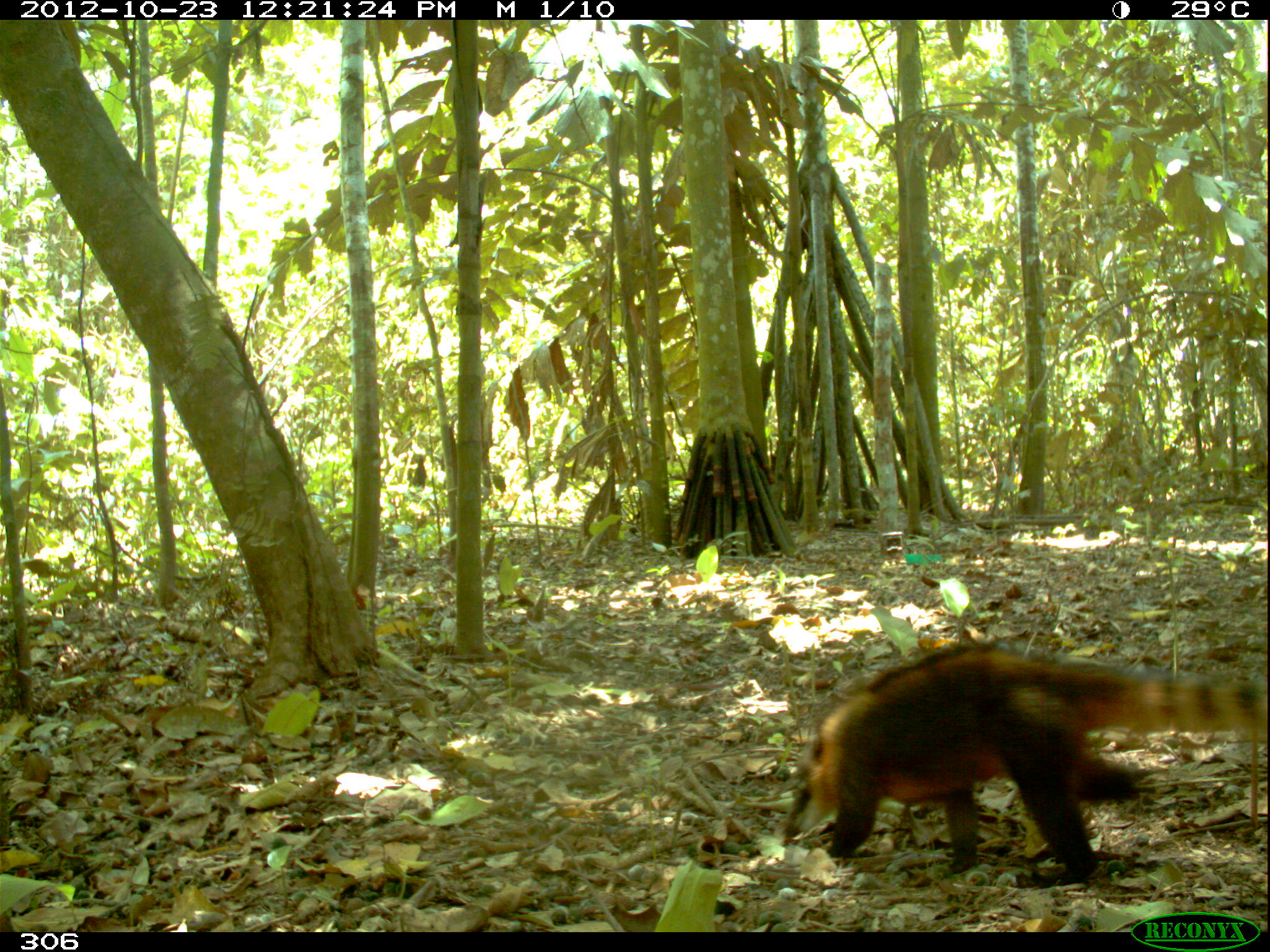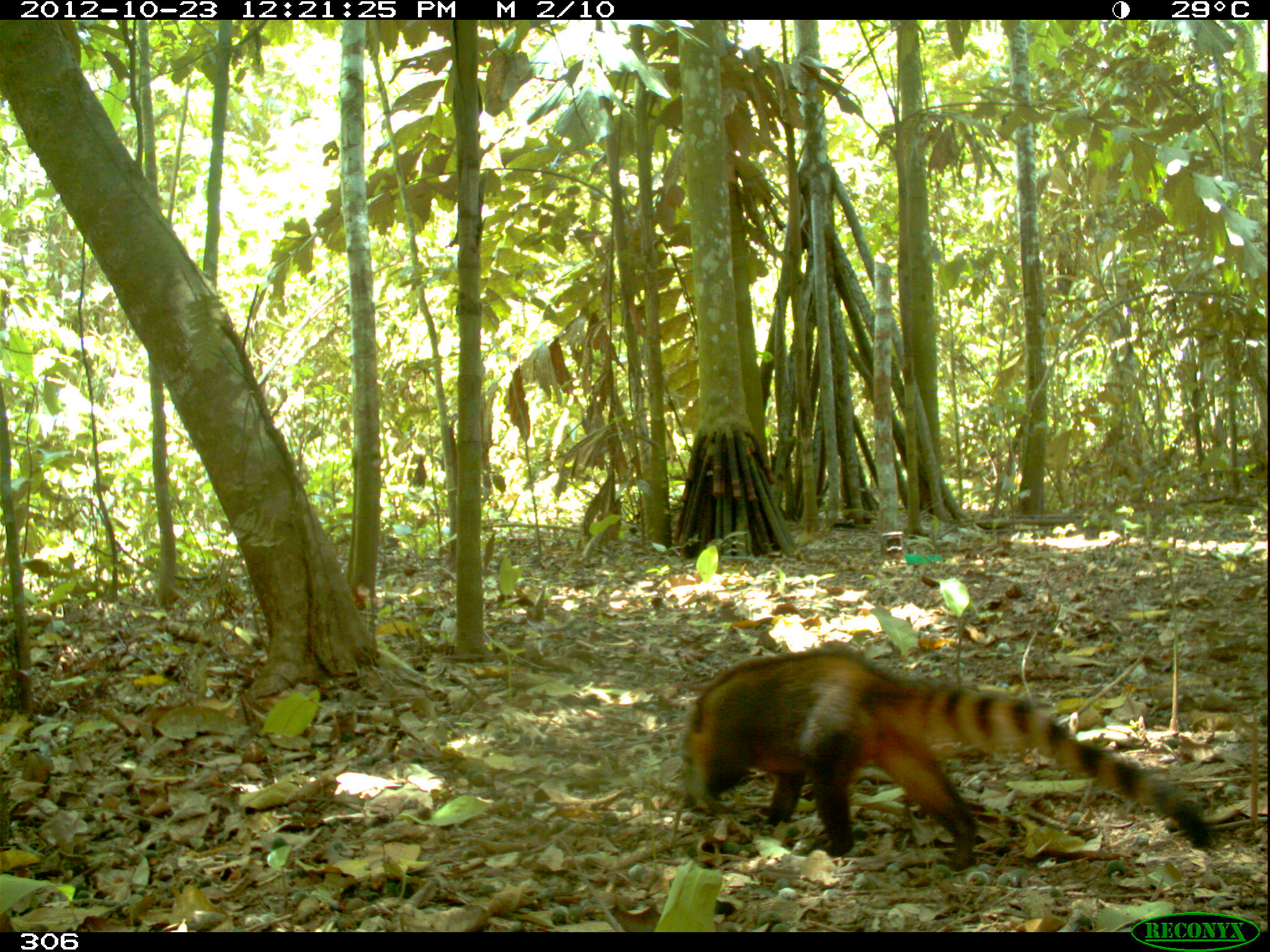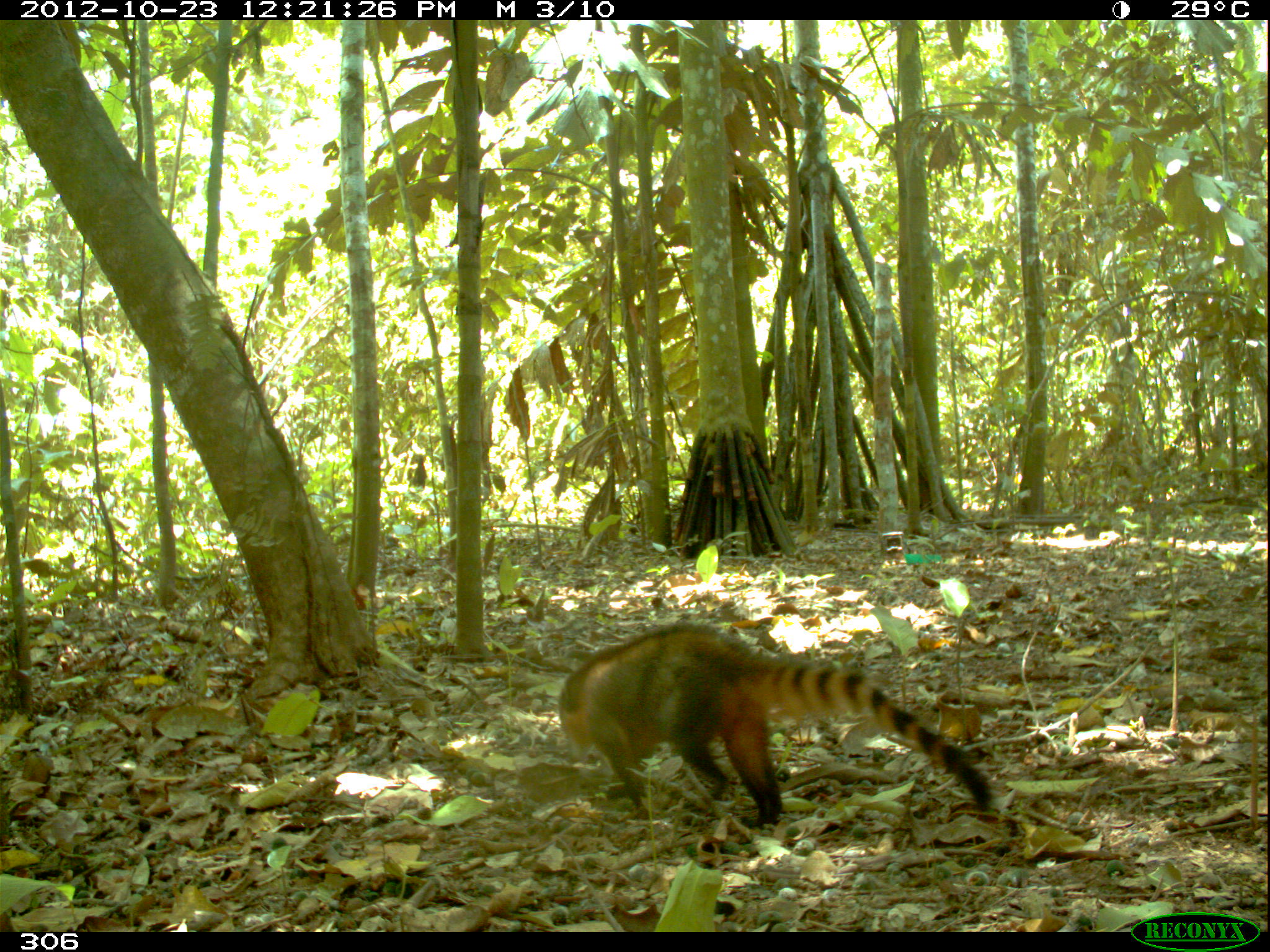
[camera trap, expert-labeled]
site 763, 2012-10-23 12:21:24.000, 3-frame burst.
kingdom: Animalia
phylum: Chordata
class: Mammalia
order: Carnivora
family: Procyonidae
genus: Nasua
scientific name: Nasua nasua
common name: south american coati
Nasua nasua (south american coati).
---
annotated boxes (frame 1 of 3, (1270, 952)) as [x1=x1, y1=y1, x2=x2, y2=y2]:
nasua nasua: [x1=779, y1=642, x2=1269, y2=885]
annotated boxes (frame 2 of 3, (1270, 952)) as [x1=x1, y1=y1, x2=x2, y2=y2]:
nasua nasua: [x1=679, y1=648, x2=1212, y2=871]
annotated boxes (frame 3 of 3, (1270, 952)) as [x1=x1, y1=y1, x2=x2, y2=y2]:
nasua nasua: [x1=557, y1=622, x2=993, y2=828]